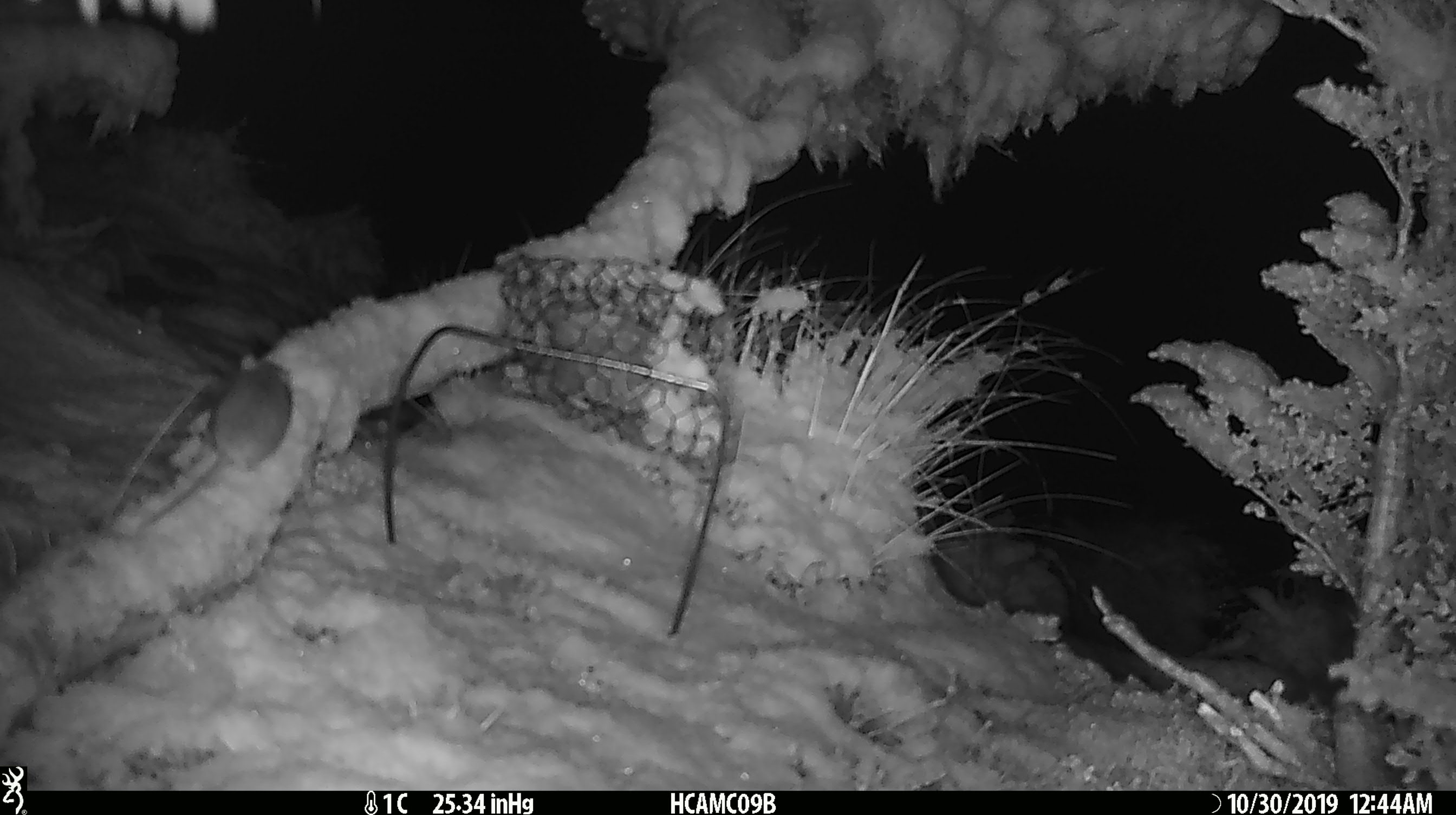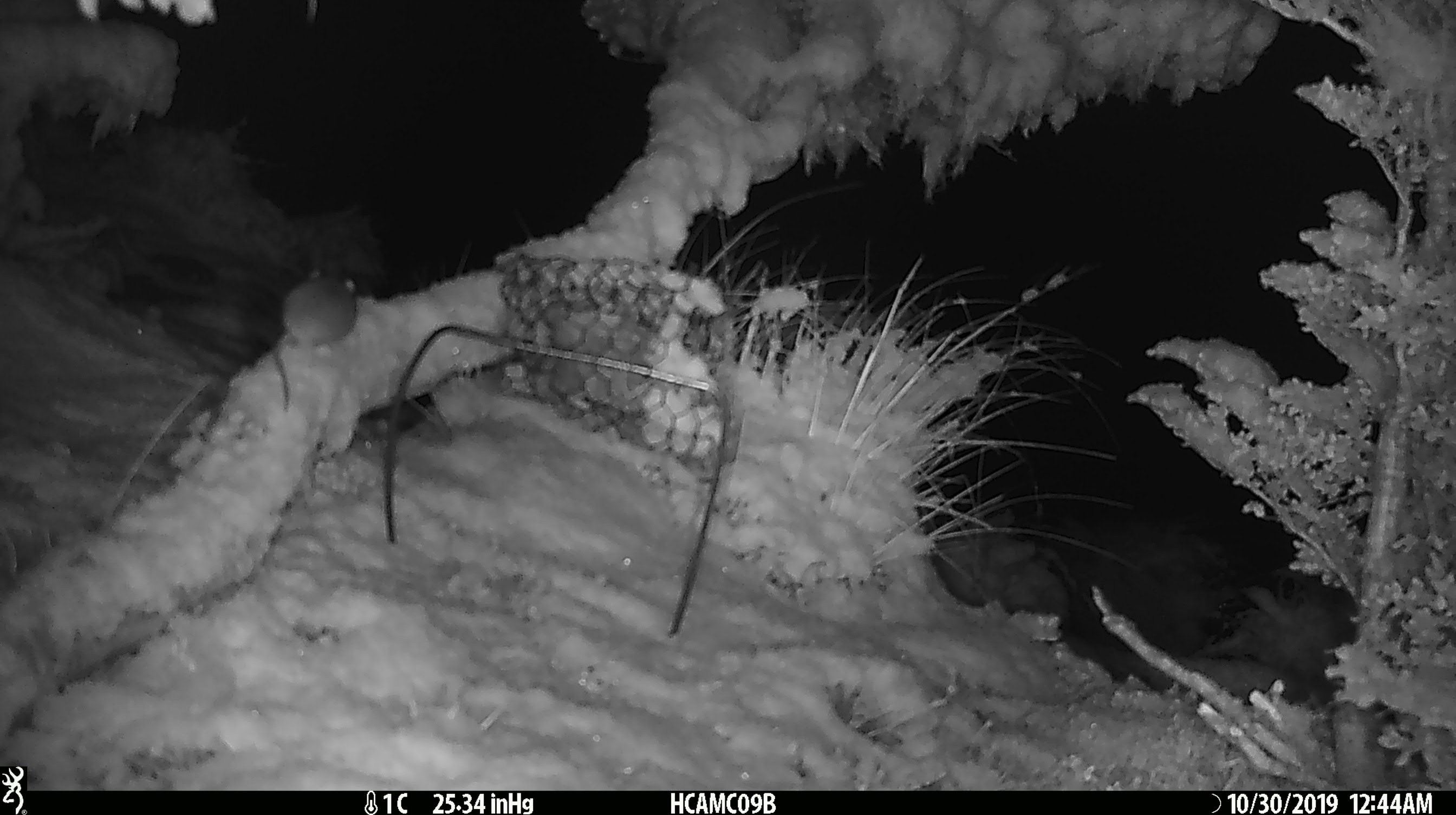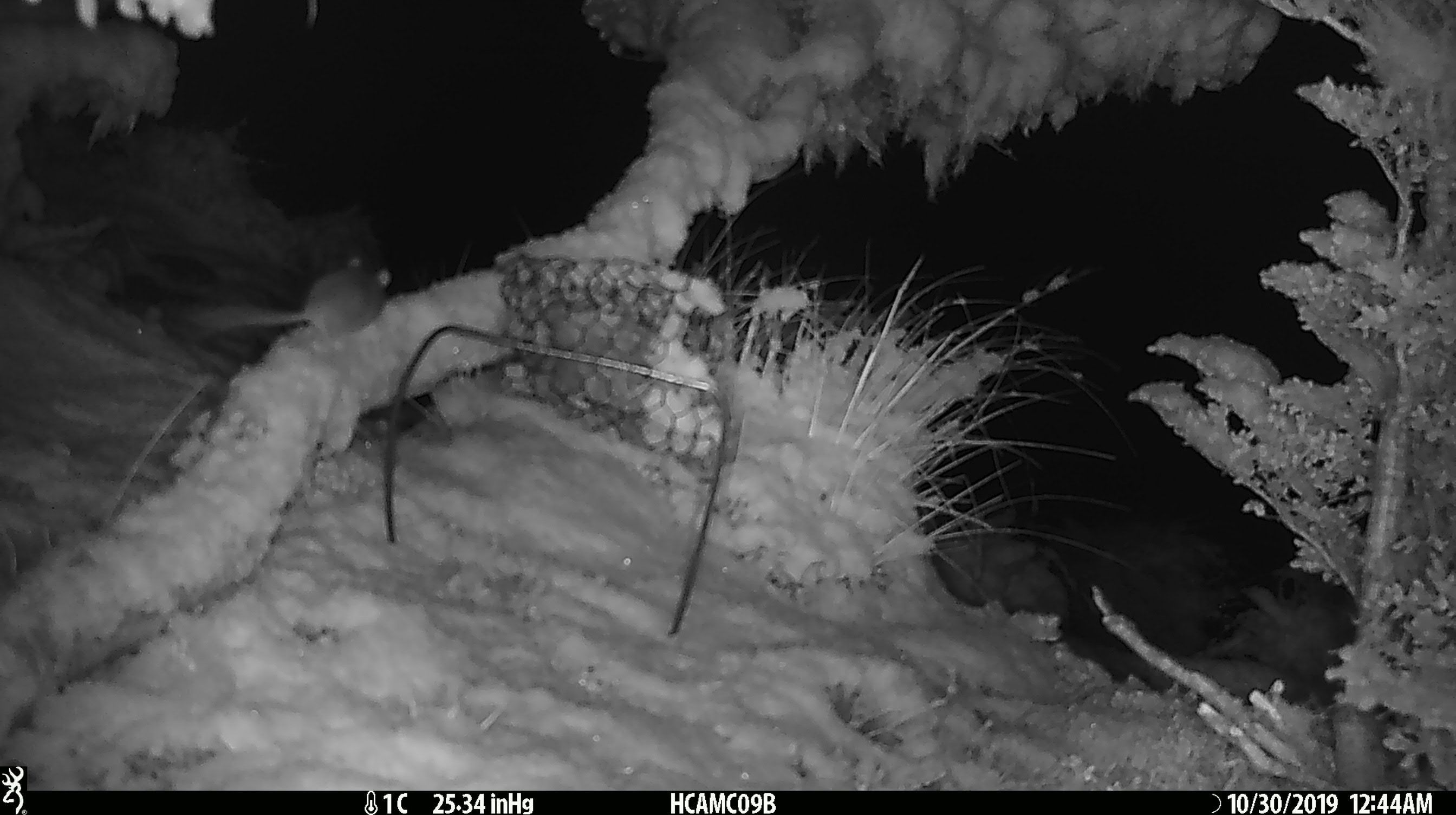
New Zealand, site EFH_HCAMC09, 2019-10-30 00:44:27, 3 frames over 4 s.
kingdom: Animalia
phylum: Chordata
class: Mammalia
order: Rodentia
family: Muridae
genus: Mus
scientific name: Mus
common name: mouse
Mouse (Mus).